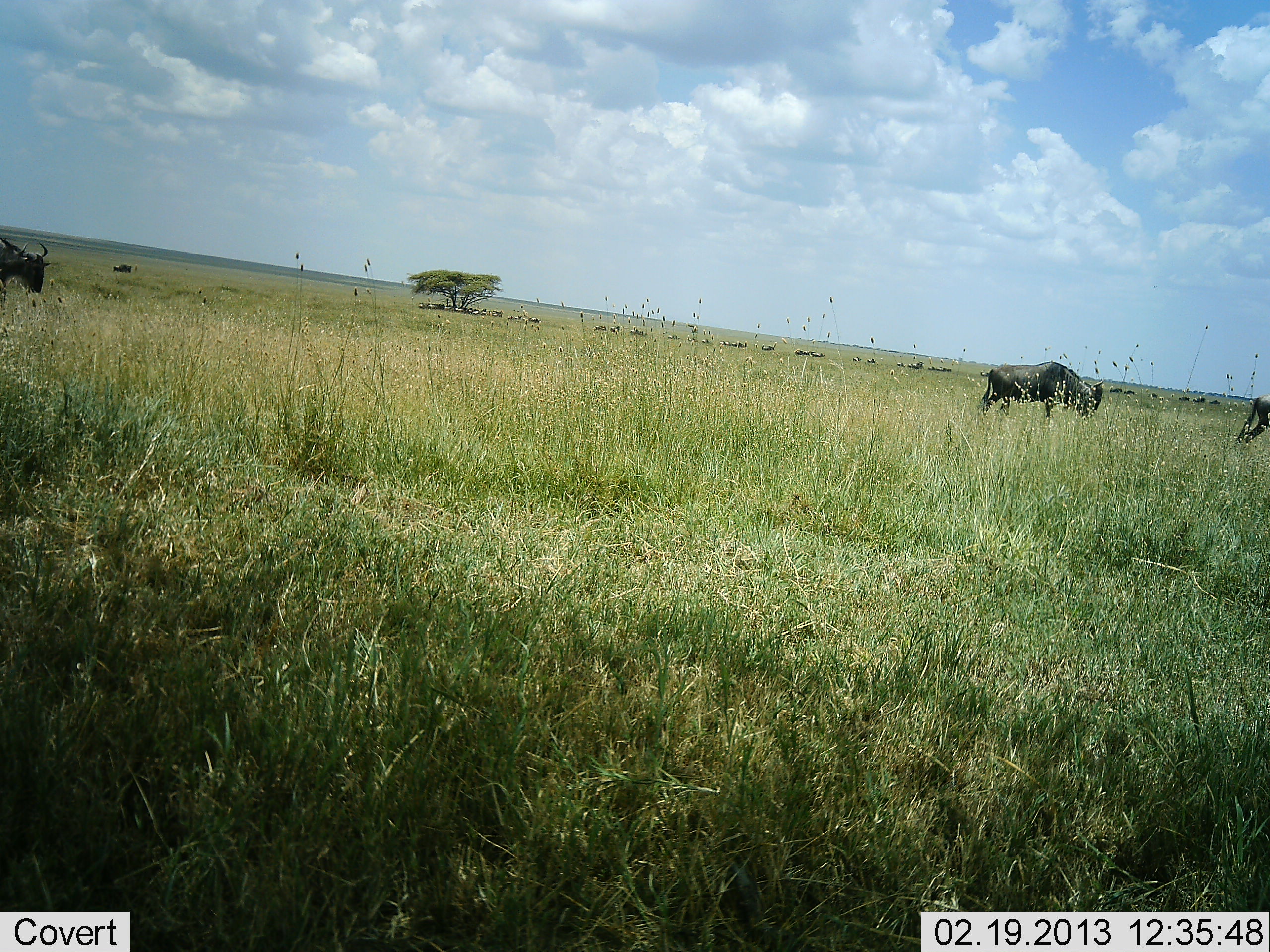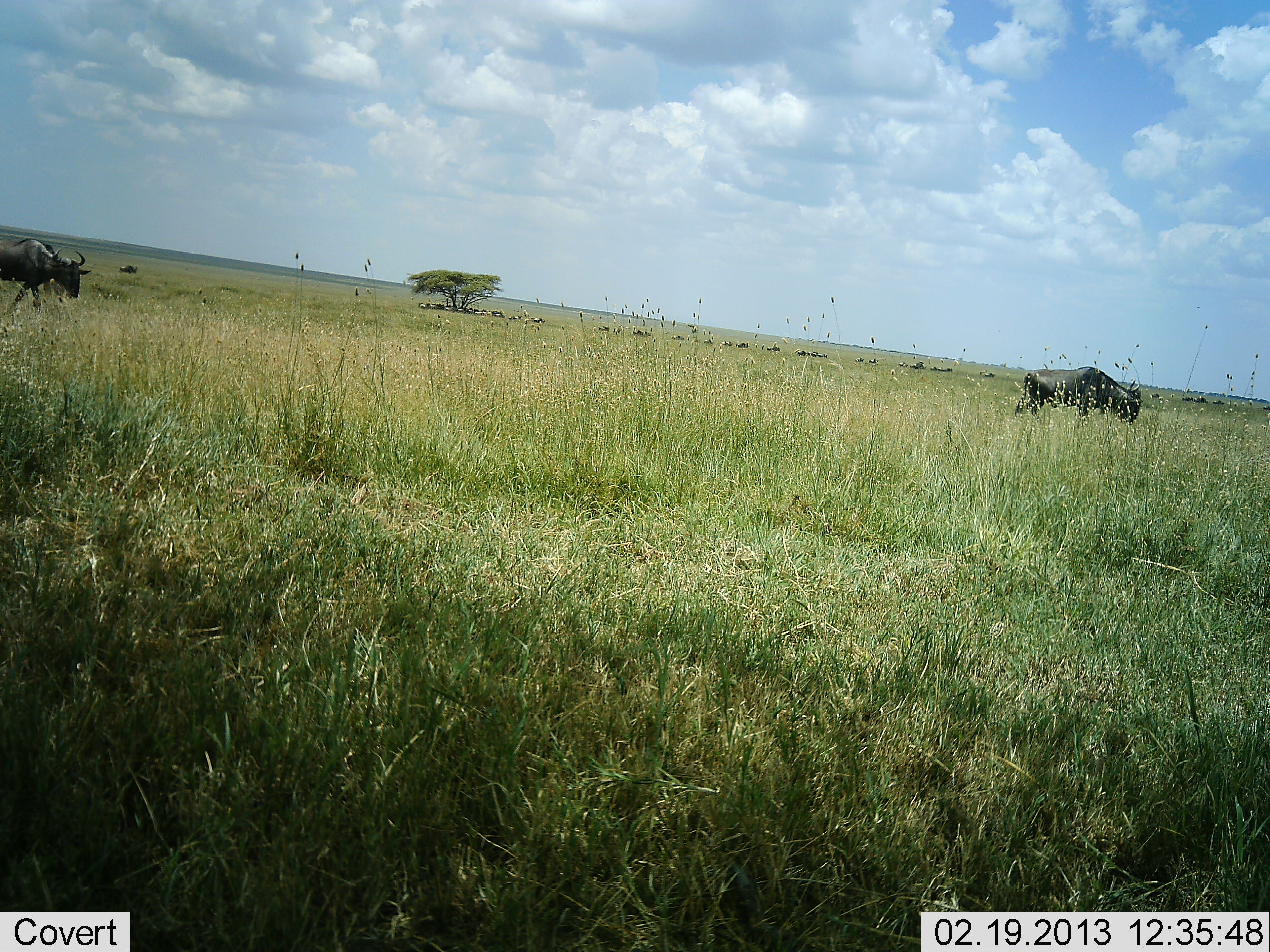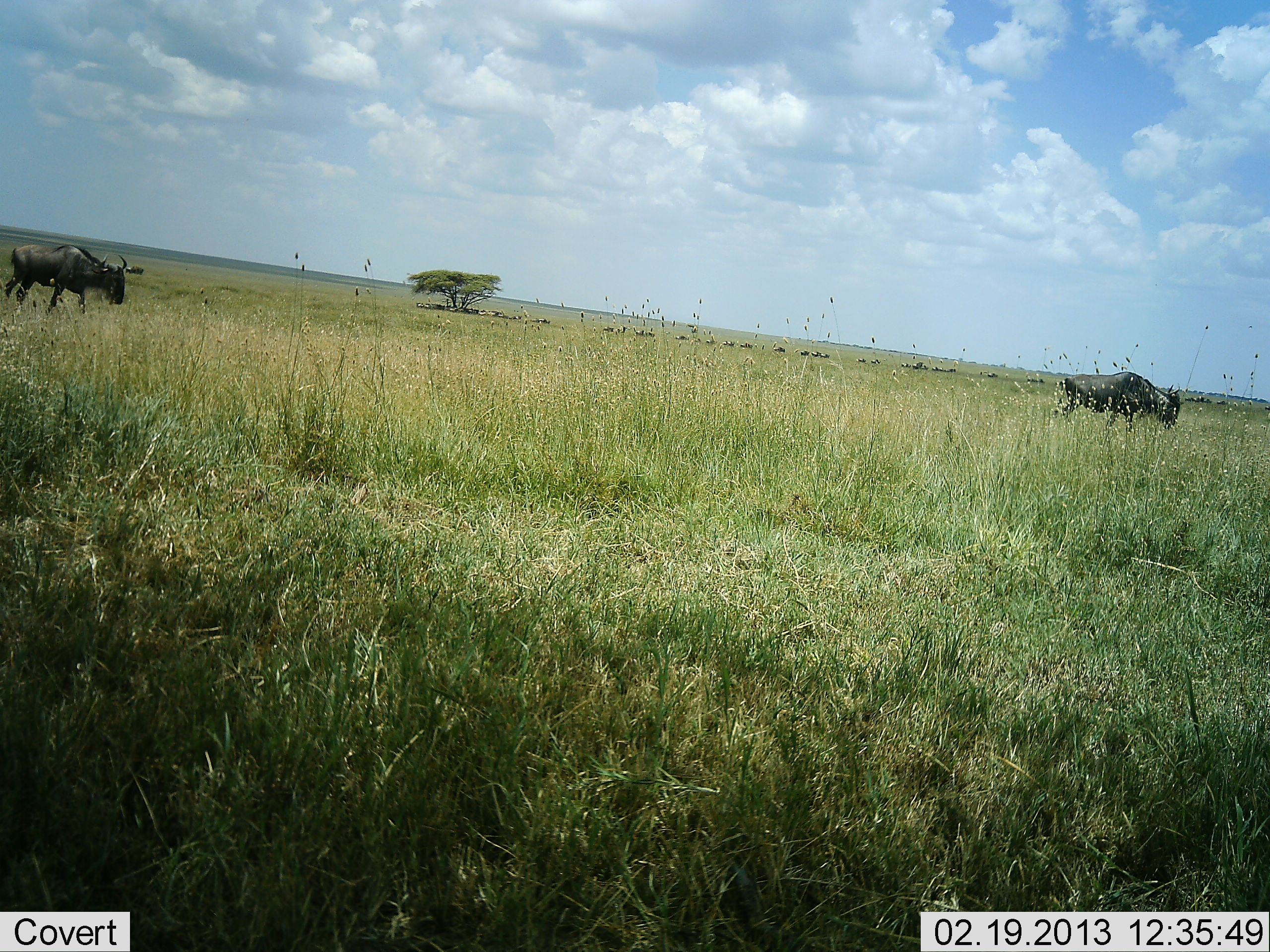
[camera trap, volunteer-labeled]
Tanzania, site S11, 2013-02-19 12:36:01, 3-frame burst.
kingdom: Animalia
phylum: Chordata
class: Mammalia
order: Artiodactyla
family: Bovidae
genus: Connochaetes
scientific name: Connochaetes taurinus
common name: blue wildebeest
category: wildebeest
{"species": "wildebeest (blue wildebeest) (Connochaetes taurinus)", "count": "3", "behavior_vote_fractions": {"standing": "6%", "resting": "0%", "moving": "94%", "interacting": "0%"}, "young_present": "0%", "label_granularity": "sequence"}